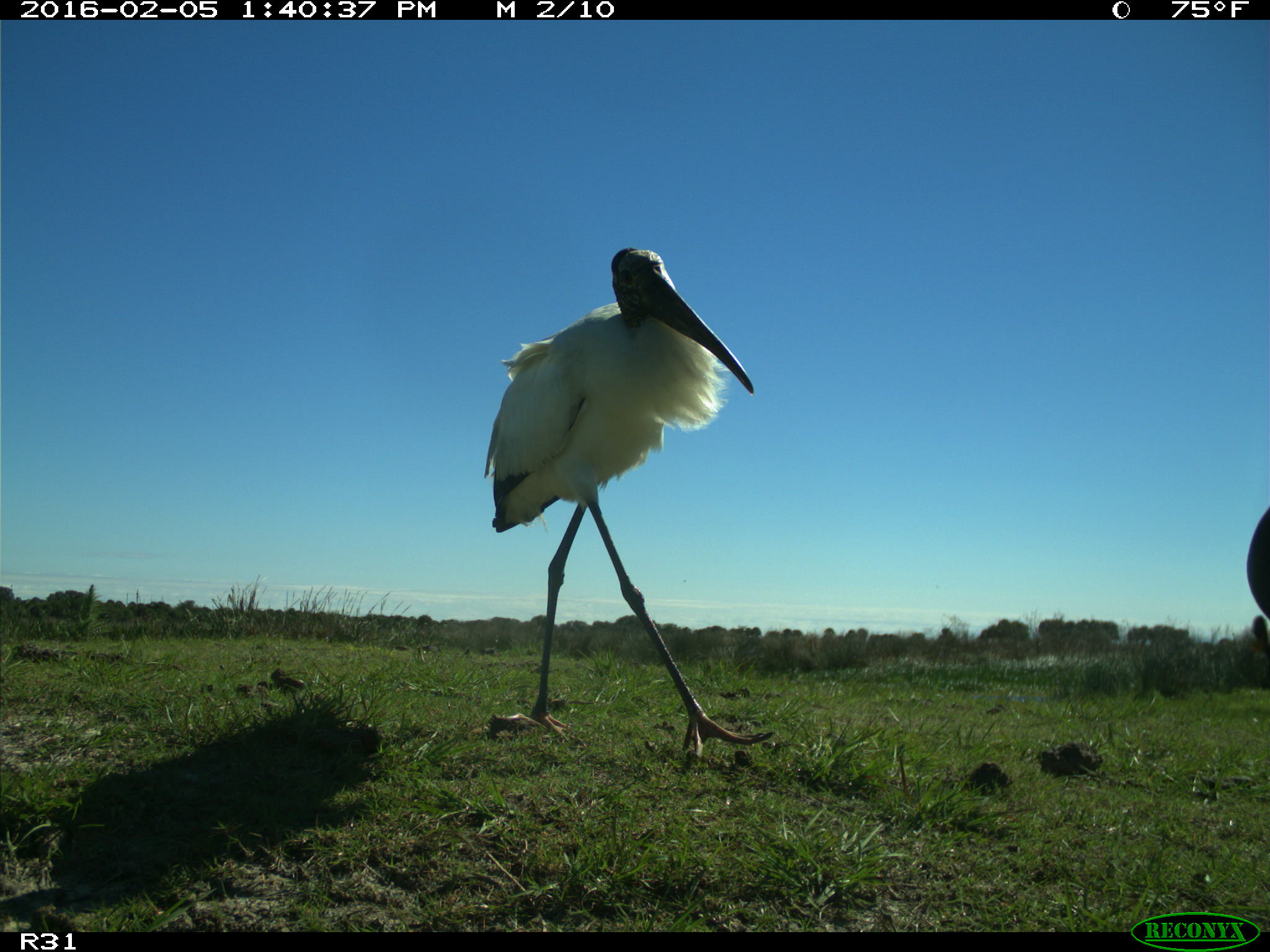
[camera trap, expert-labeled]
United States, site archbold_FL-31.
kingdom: Animalia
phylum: Chordata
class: Aves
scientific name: Aves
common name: birds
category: unidentified bird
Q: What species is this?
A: Unidentified bird (birds) (Aves).